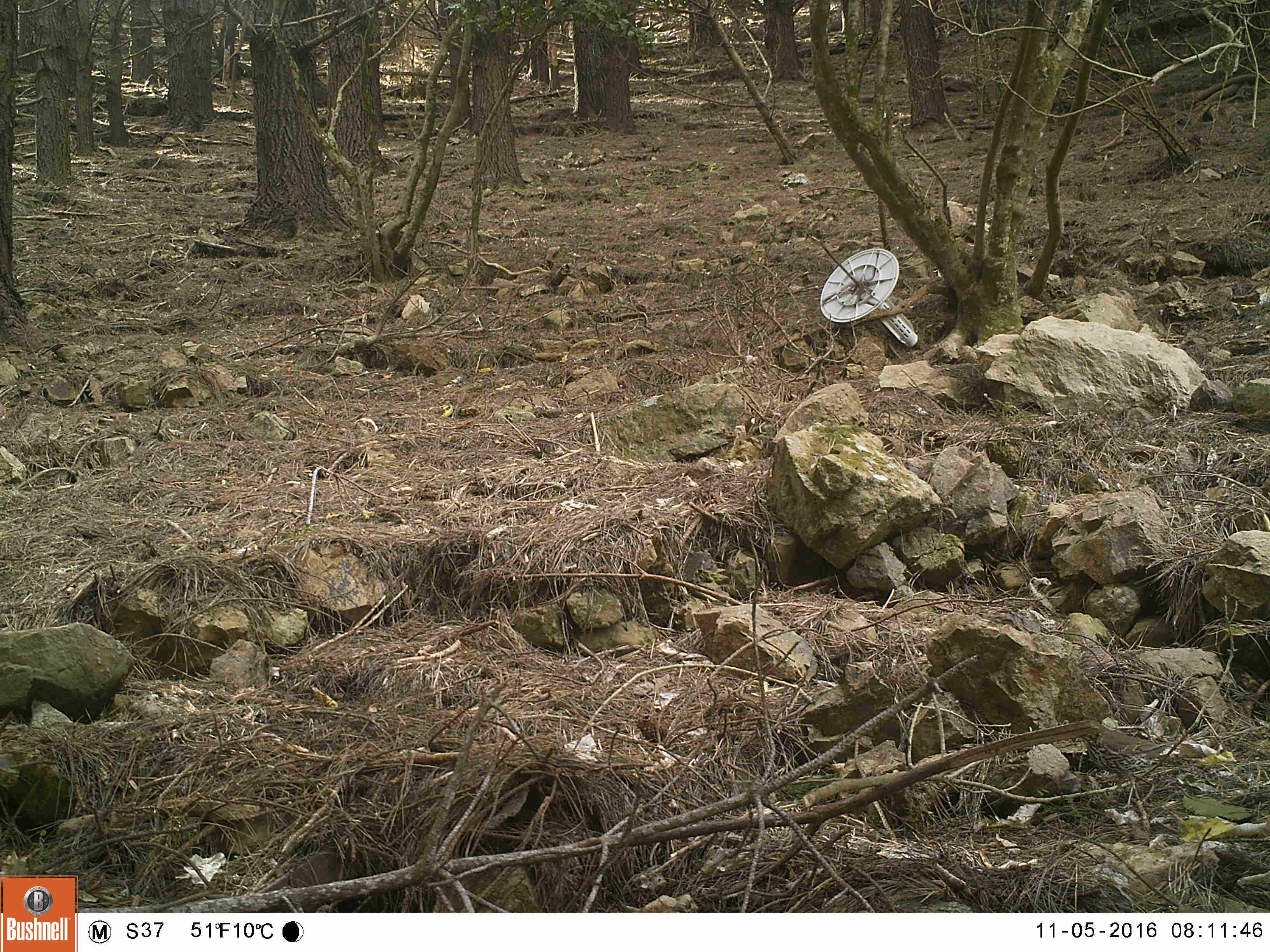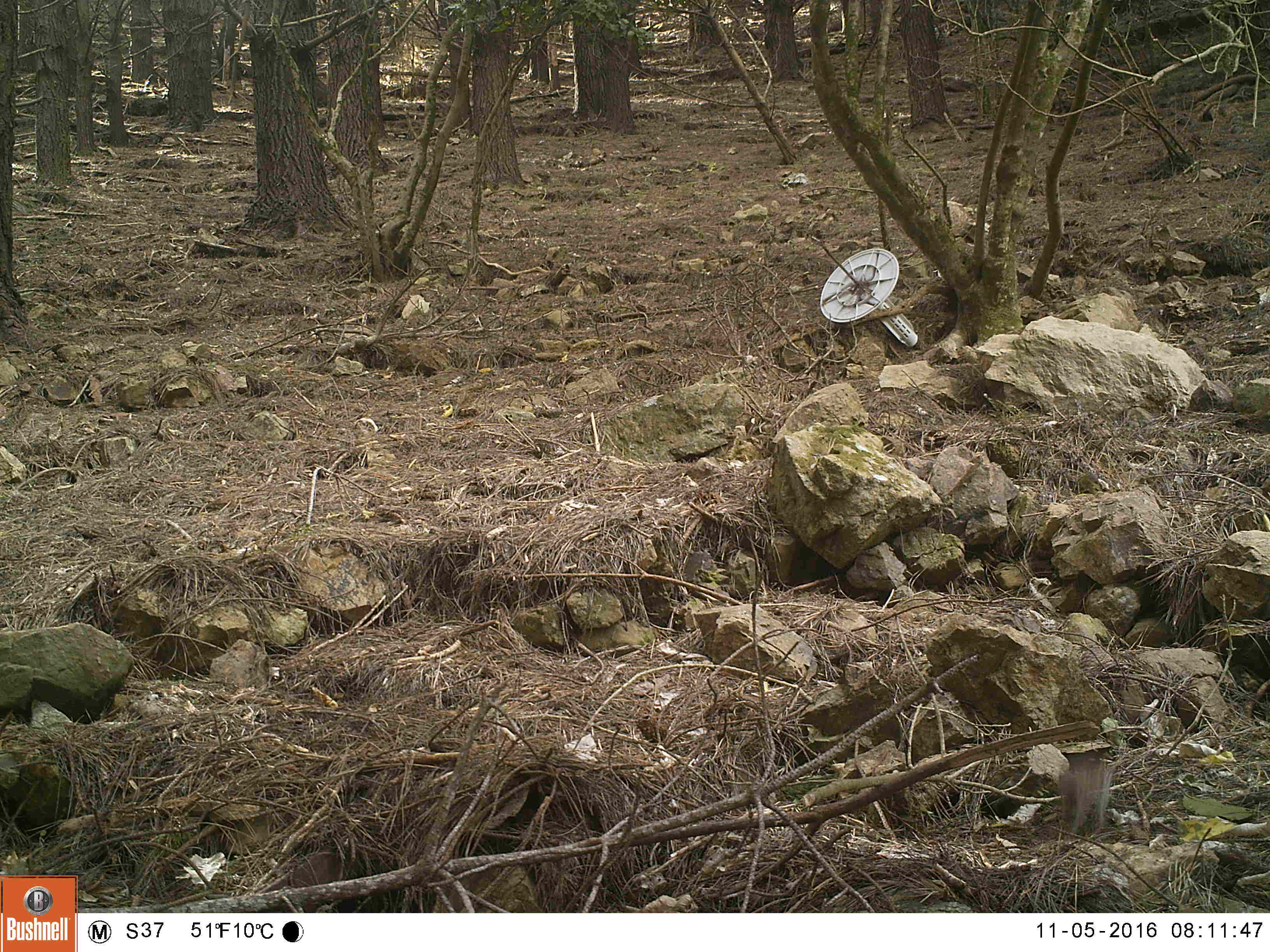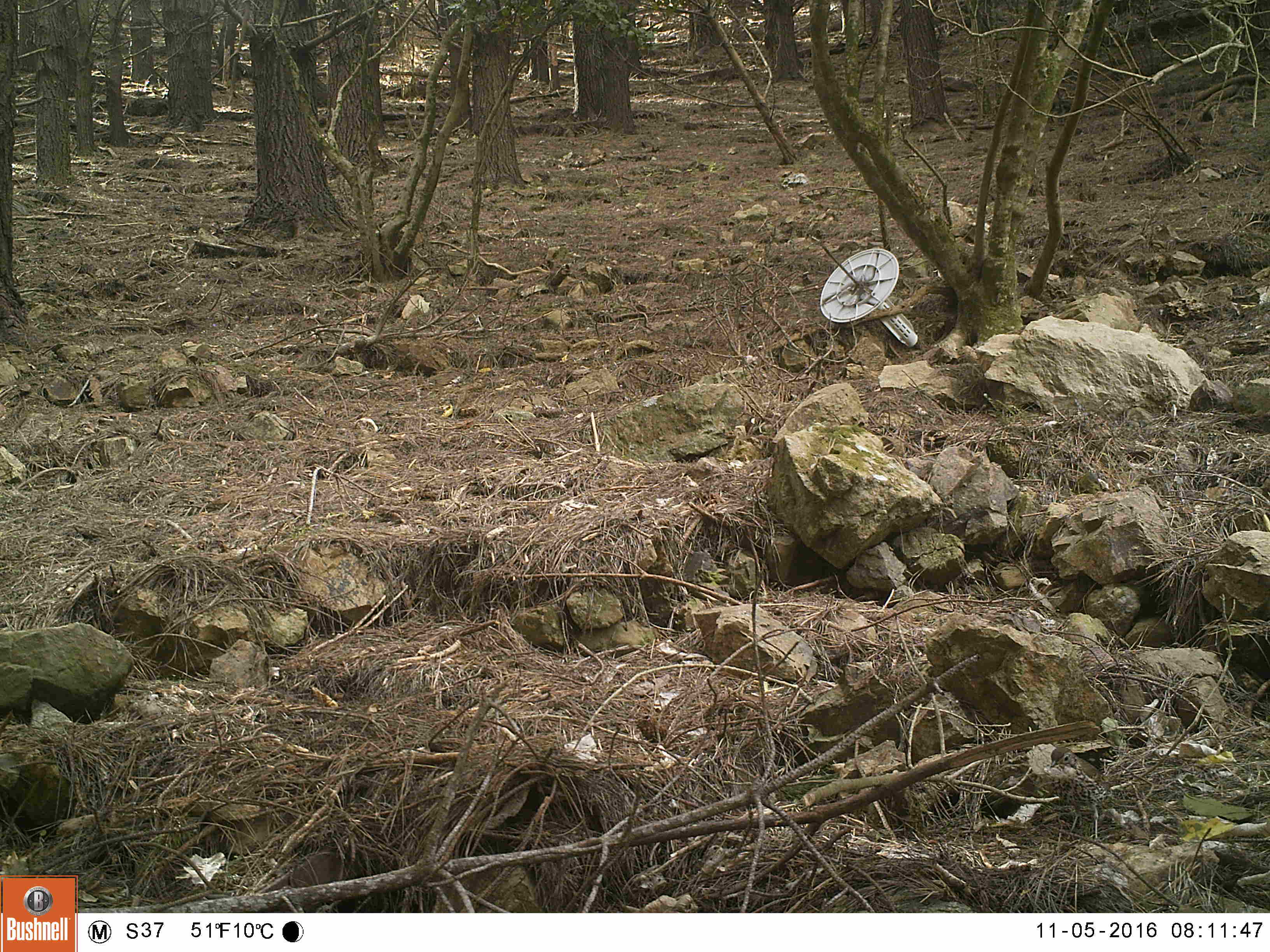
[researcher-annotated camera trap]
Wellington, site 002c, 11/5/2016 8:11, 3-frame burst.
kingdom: Animalia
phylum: Chordata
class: Aves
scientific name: Aves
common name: bird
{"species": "bird (Aves)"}